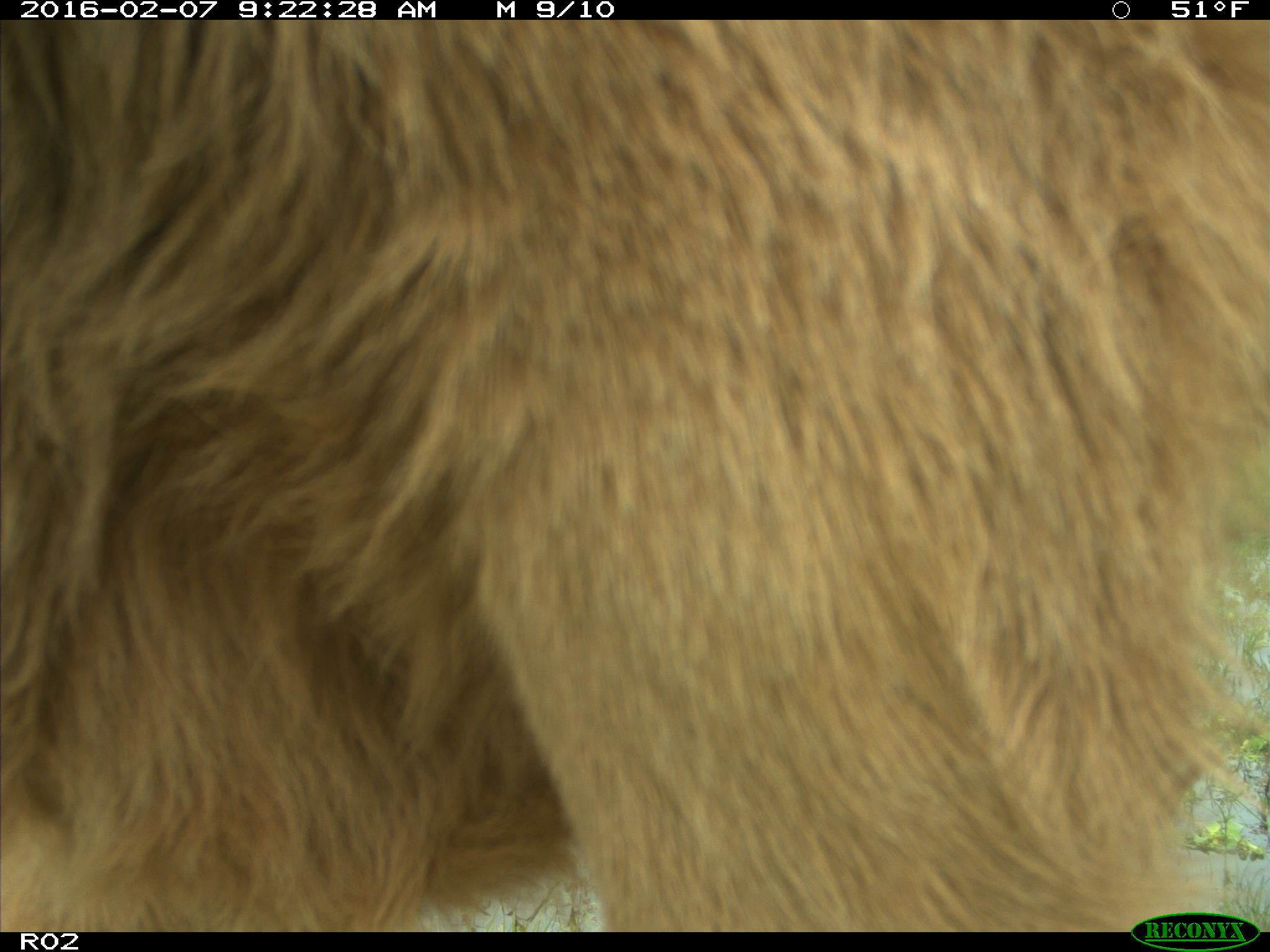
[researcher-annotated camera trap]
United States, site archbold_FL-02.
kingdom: Animalia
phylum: Chordata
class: Mammalia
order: Artiodactyla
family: Bovidae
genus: Bos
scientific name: Bos taurus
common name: domestic cow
Bos taurus (domestic cow).